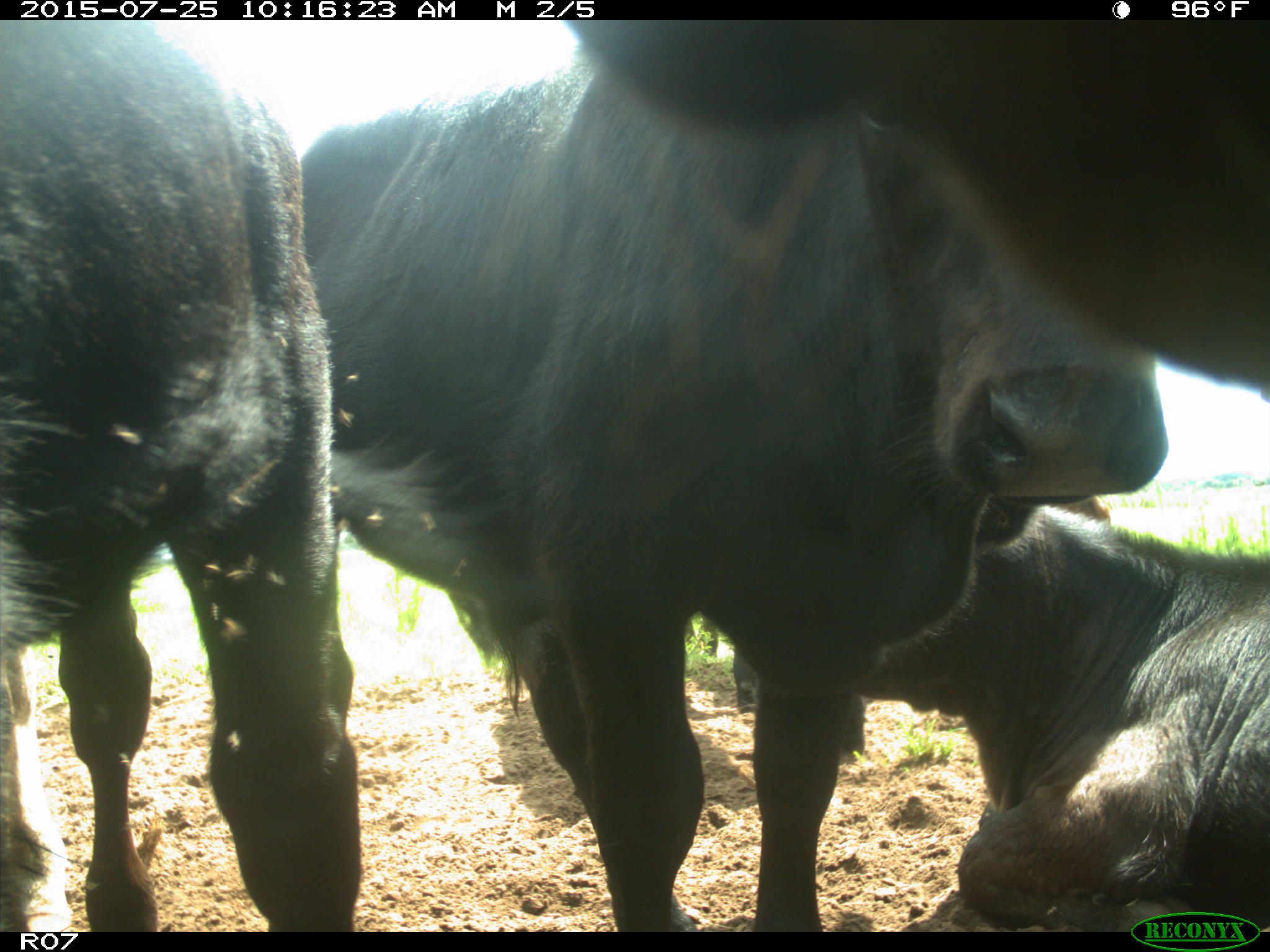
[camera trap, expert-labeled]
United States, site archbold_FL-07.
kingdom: Animalia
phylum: Chordata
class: Mammalia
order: Artiodactyla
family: Bovidae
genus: Bos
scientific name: Bos taurus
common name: domestic cow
Bos taurus (domestic cow).